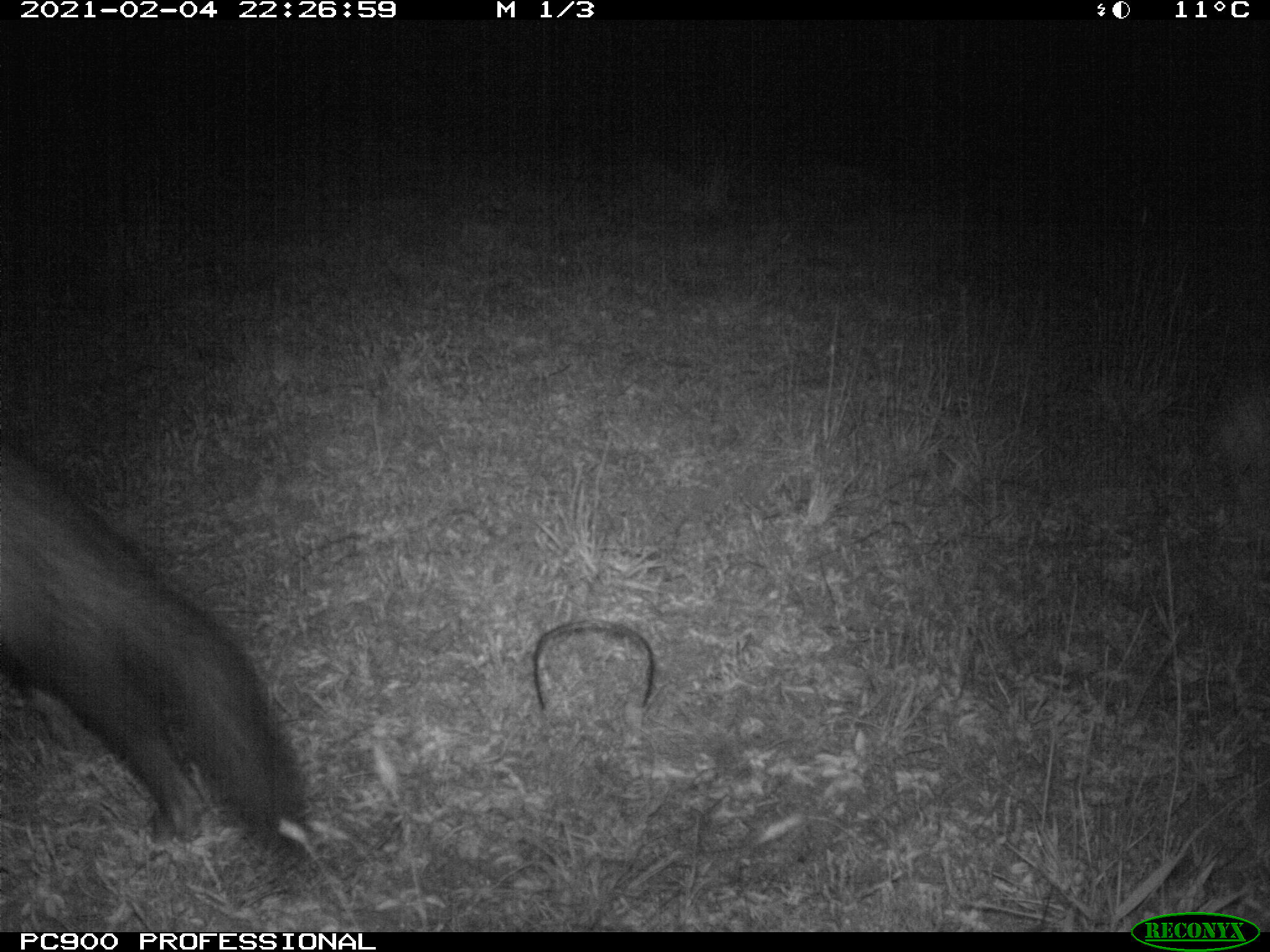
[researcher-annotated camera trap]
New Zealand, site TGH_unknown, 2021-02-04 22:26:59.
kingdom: Animalia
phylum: Chordata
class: Mammalia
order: Carnivora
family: Mustelidae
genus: Mustela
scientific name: Mustela furo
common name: ferret